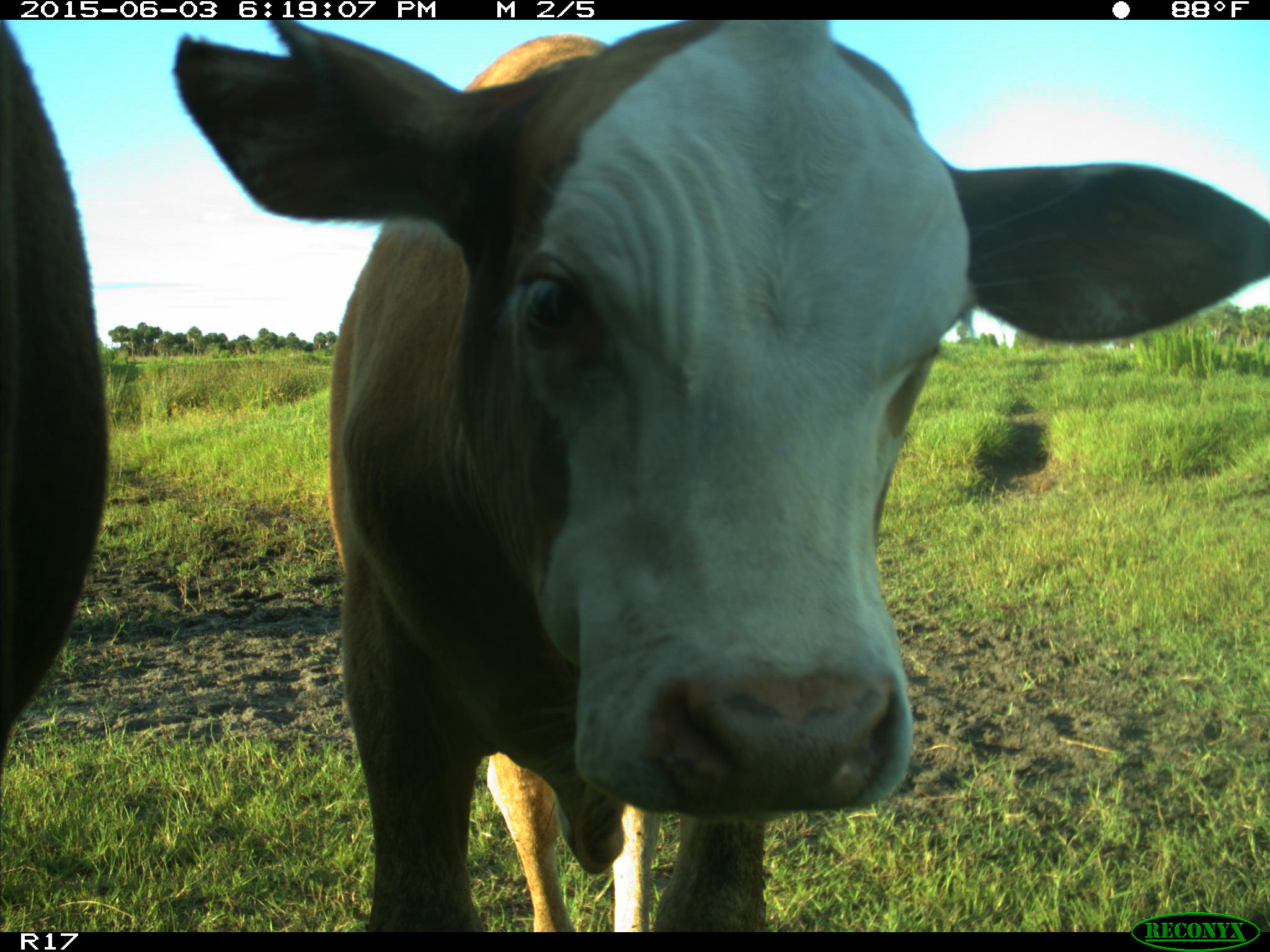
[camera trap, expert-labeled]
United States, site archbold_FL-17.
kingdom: Animalia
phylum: Chordata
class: Mammalia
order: Artiodactyla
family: Bovidae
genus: Bos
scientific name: Bos taurus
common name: domestic cow